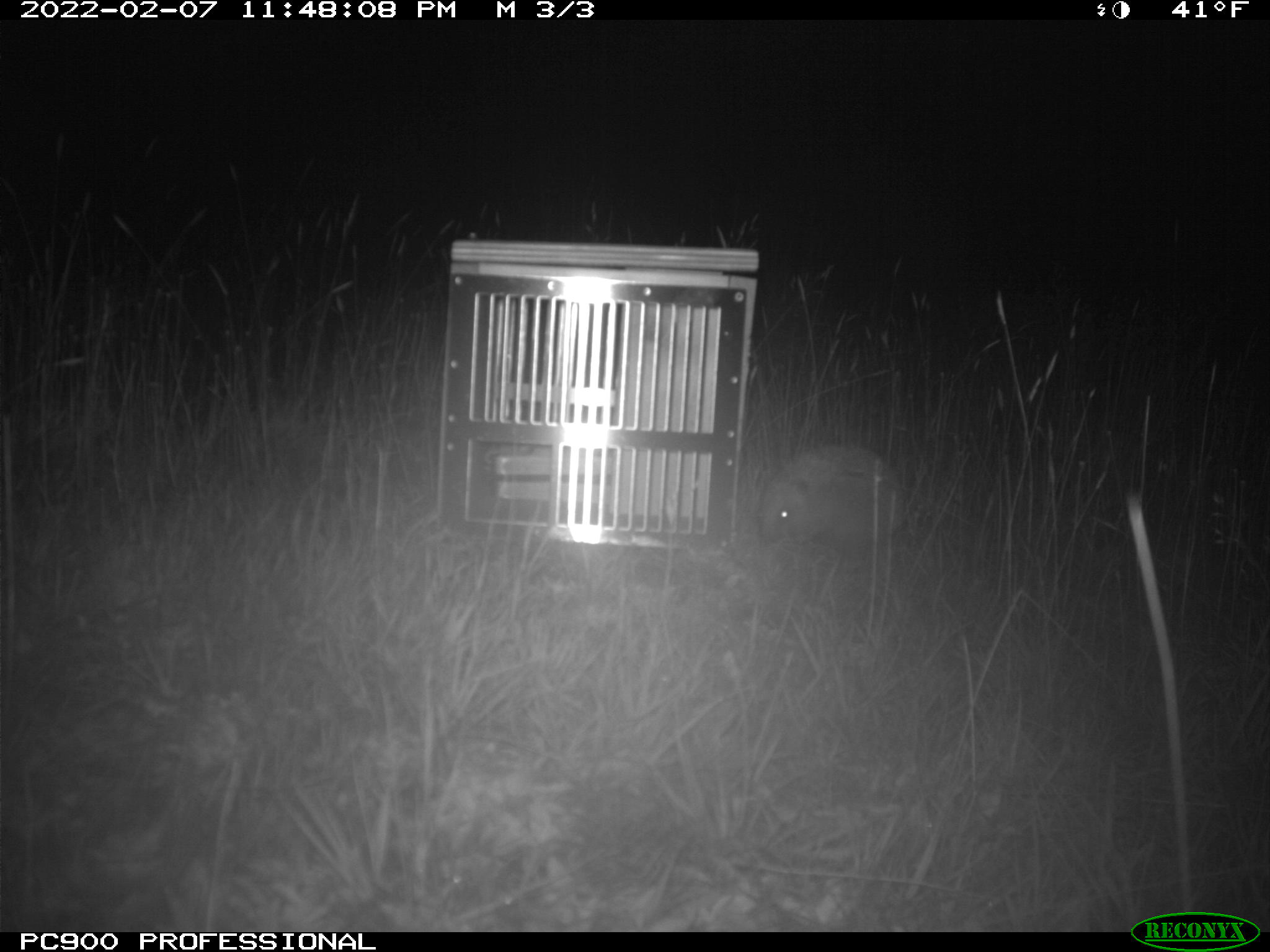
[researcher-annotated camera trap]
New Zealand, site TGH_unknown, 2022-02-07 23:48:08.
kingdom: Animalia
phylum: Chordata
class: Mammalia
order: Eulipotyphla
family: Erinaceidae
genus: Erinaceus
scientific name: Erinaceus europaeus europaeus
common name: european hedgehog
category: hedgehog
Hedgehog (european hedgehog) (Erinaceus europaeus europaeus).